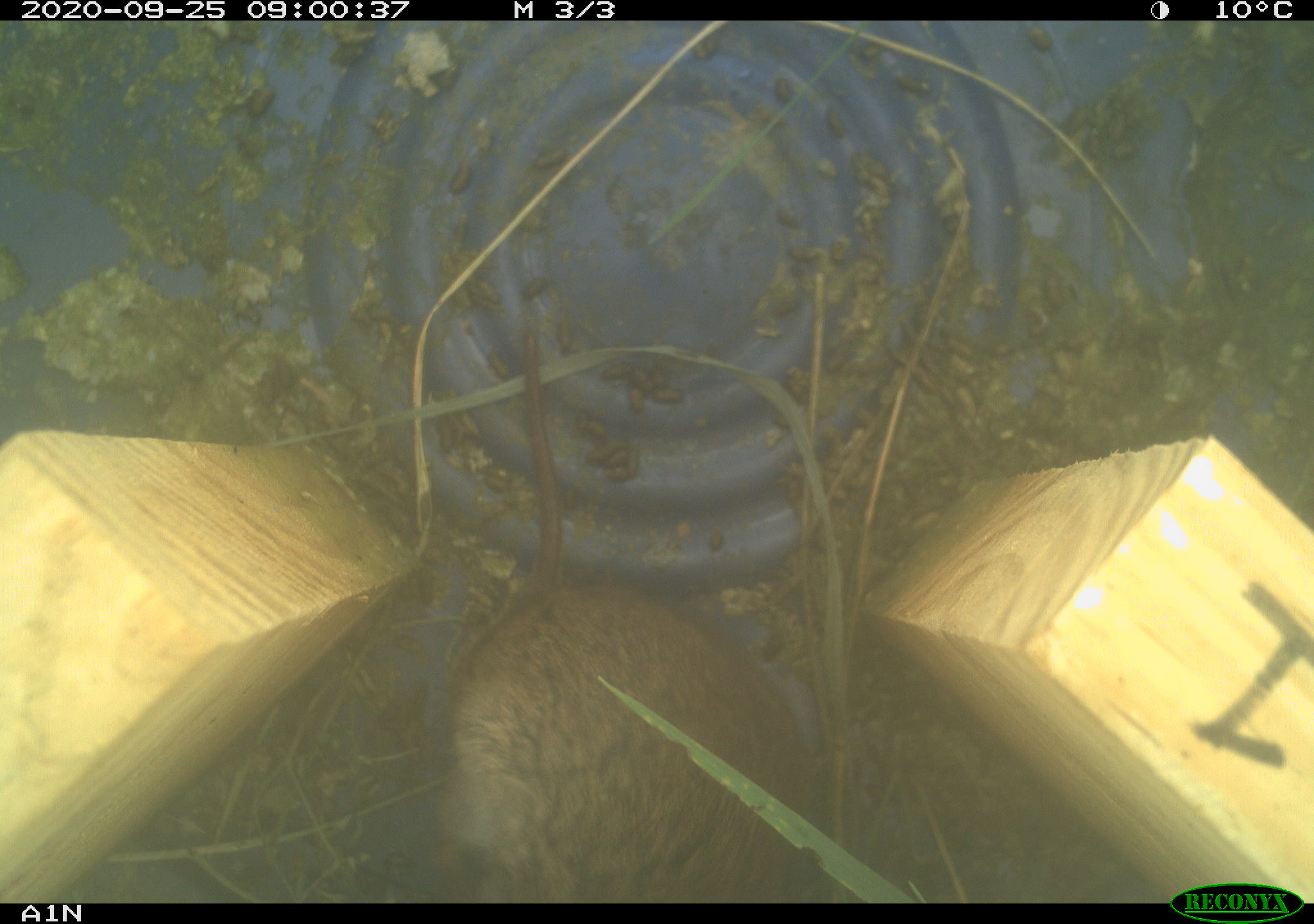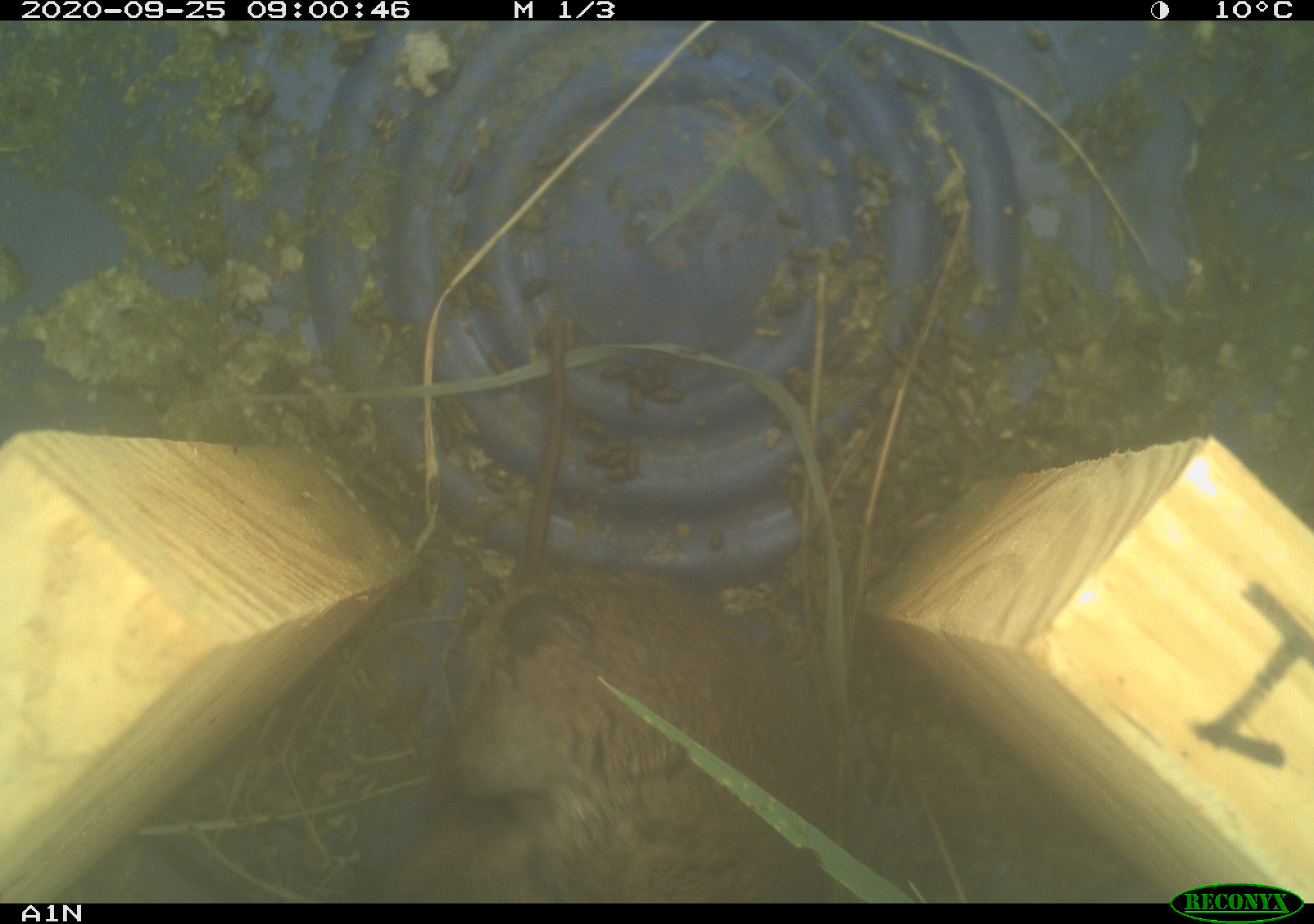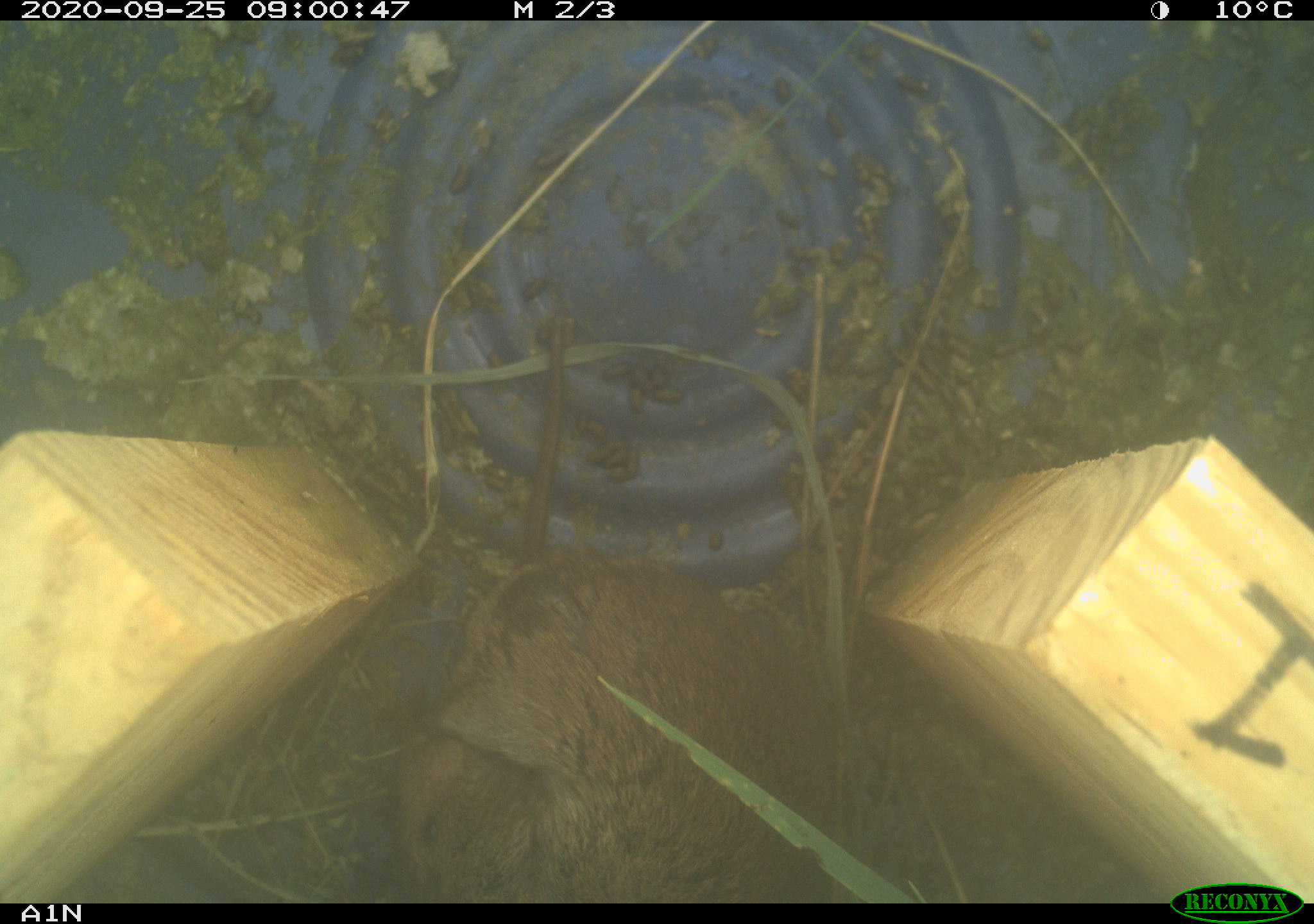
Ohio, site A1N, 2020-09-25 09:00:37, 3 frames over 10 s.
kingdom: Animalia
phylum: Chordata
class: Mammalia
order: Rodentia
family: Cricetidae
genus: Microtus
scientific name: Microtus pennsylvanicus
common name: meadow vole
Meadow vole (Microtus pennsylvanicus).